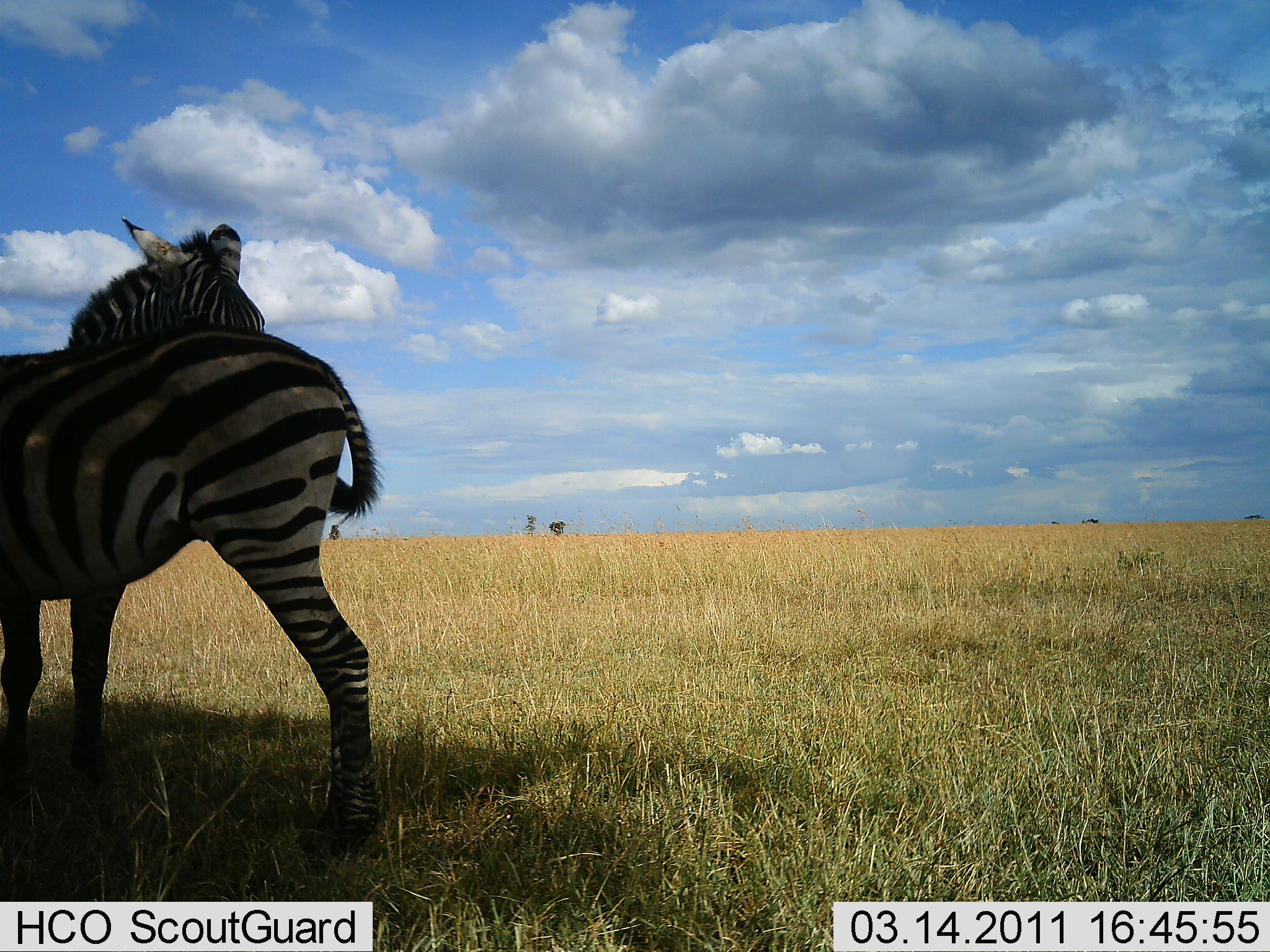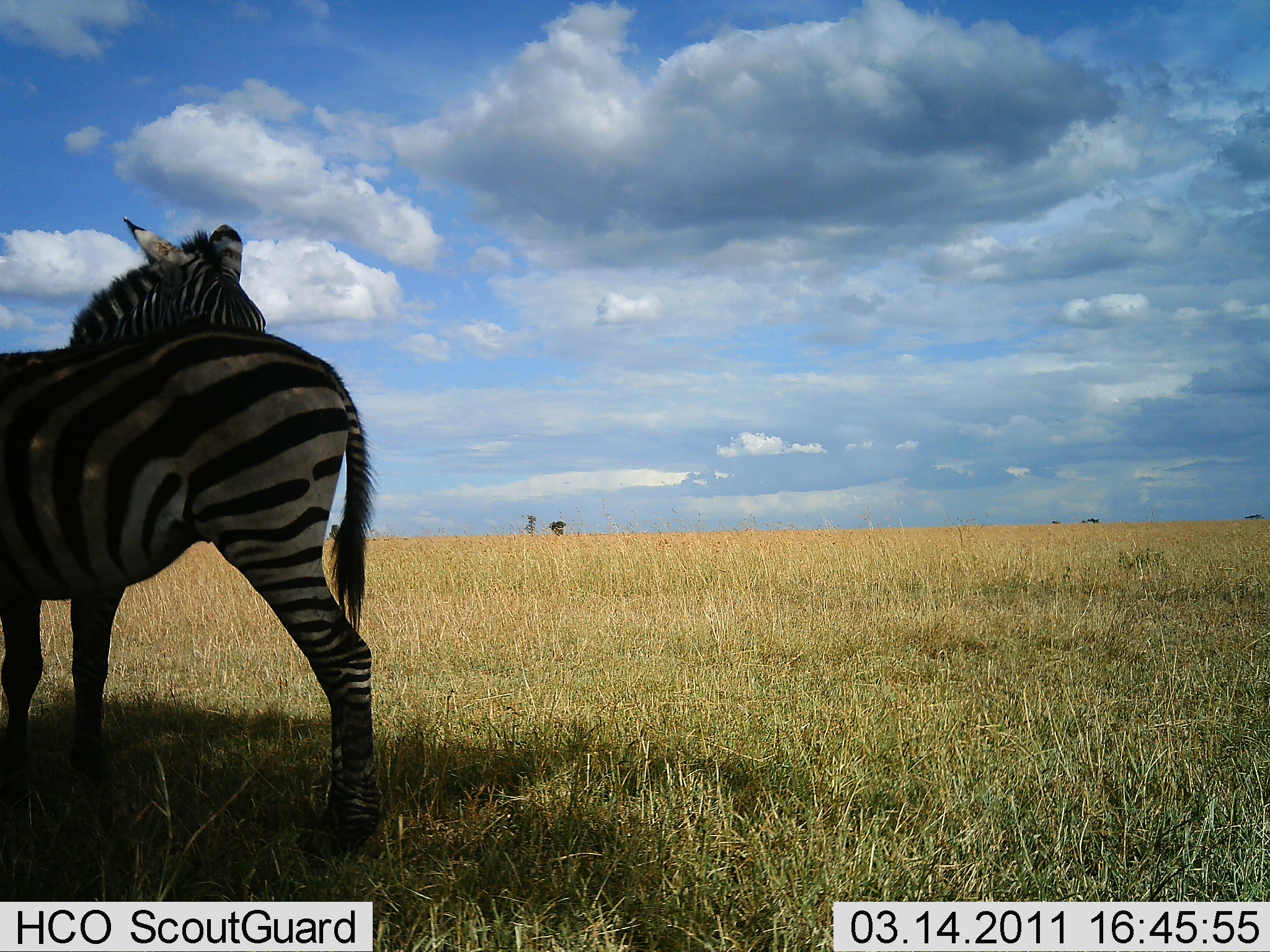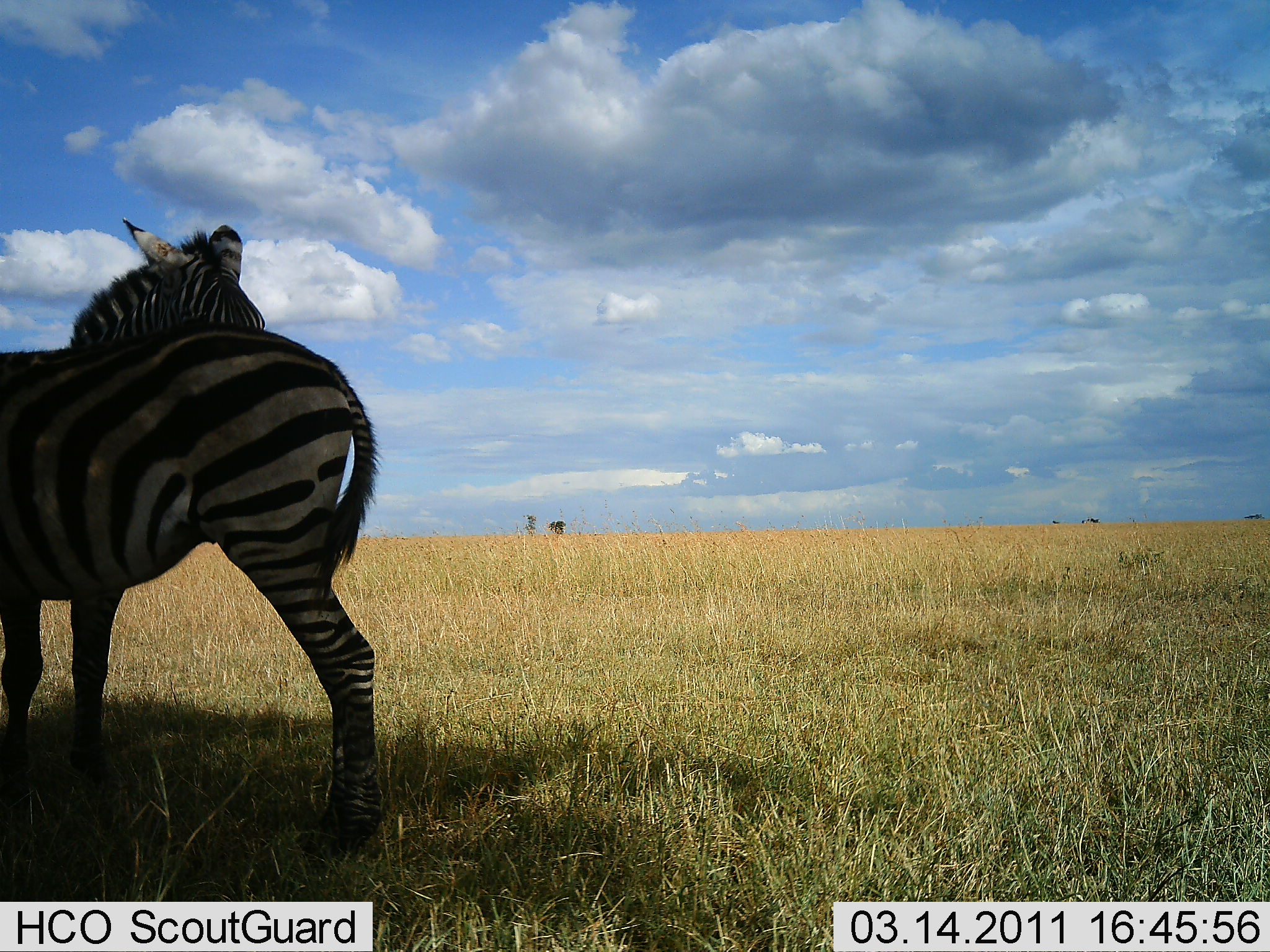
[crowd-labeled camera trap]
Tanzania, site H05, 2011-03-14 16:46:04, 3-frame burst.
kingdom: Animalia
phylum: Chordata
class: Mammalia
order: Perissodactyla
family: Equidae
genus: Equus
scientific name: Equus quagga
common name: plains zebra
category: zebra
Zebra (plains zebra) (Equus quagga), count 2. Behavior (volunteer vote fractions): standing 91%, resting 9%, moving 0%, interacting 36%. Young present (vote fraction): 0%. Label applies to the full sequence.